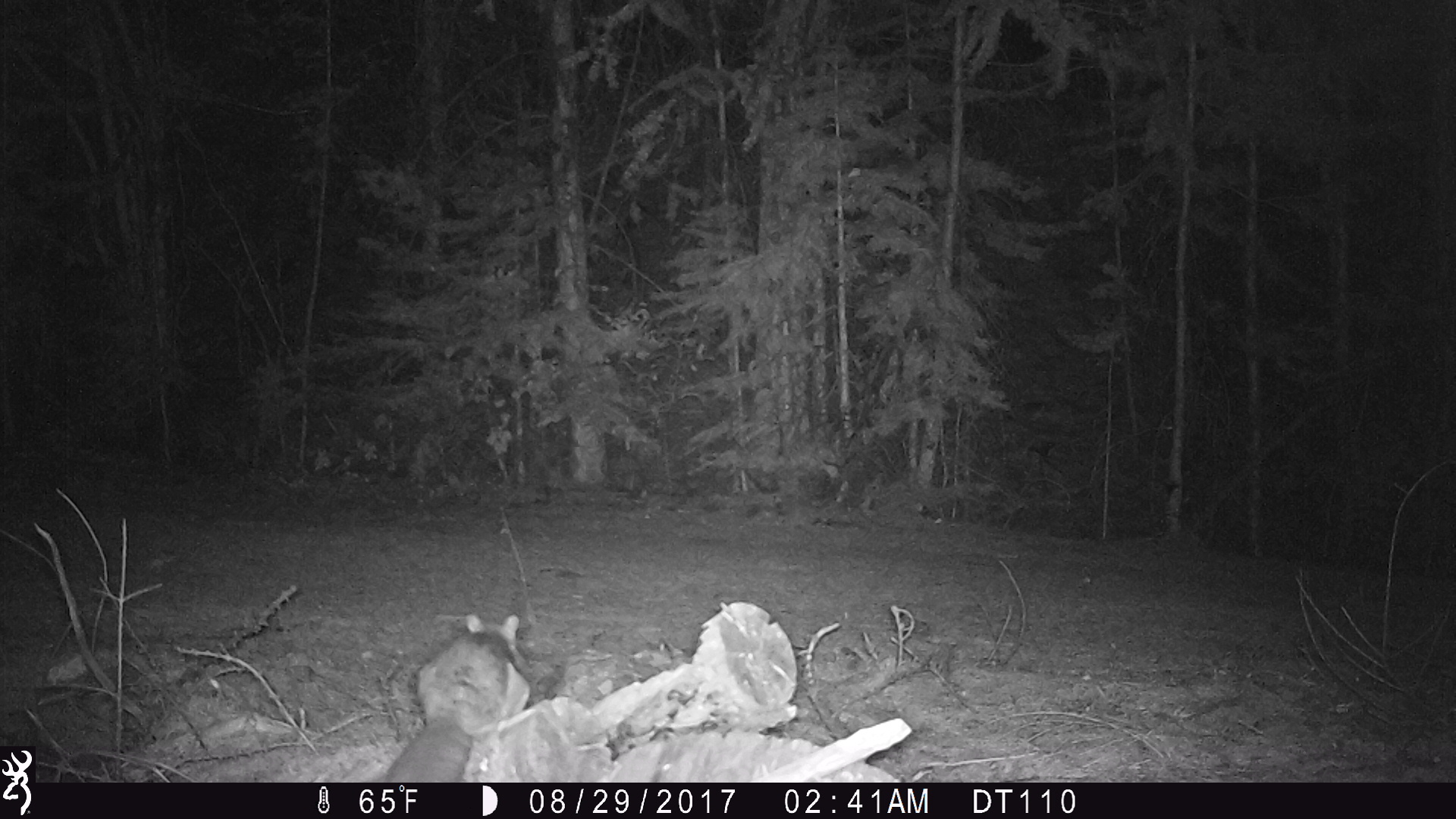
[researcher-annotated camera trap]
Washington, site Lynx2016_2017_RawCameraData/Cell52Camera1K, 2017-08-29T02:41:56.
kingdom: Animalia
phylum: Chordata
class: Mammalia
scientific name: Mammalia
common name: small mammal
Small mammal (Mammalia). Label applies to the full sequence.